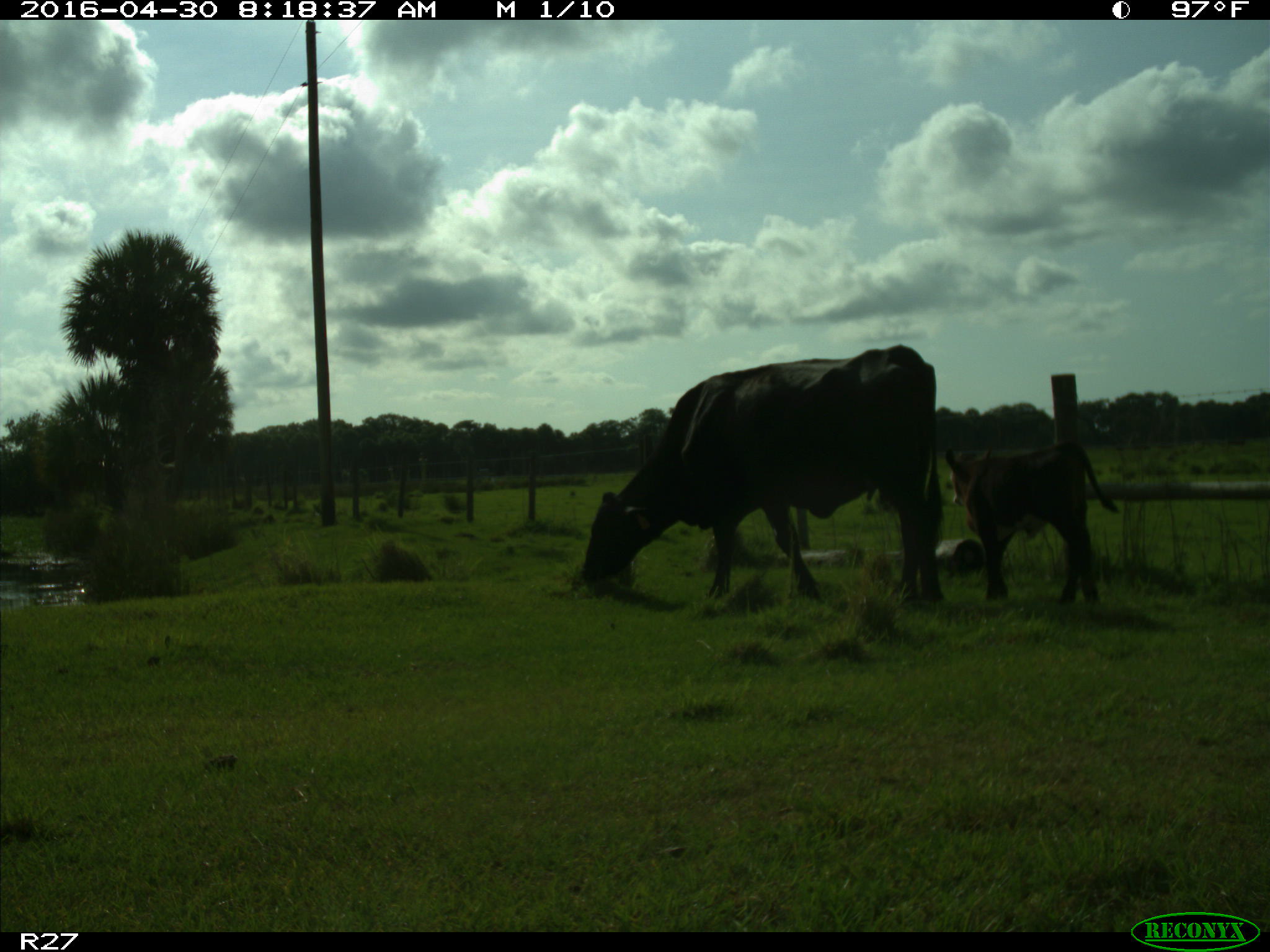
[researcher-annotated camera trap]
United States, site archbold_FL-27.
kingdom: Animalia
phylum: Chordata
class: Mammalia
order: Artiodactyla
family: Bovidae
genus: Bos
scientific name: Bos taurus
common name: domestic cow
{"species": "Bos taurus (domestic cow)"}